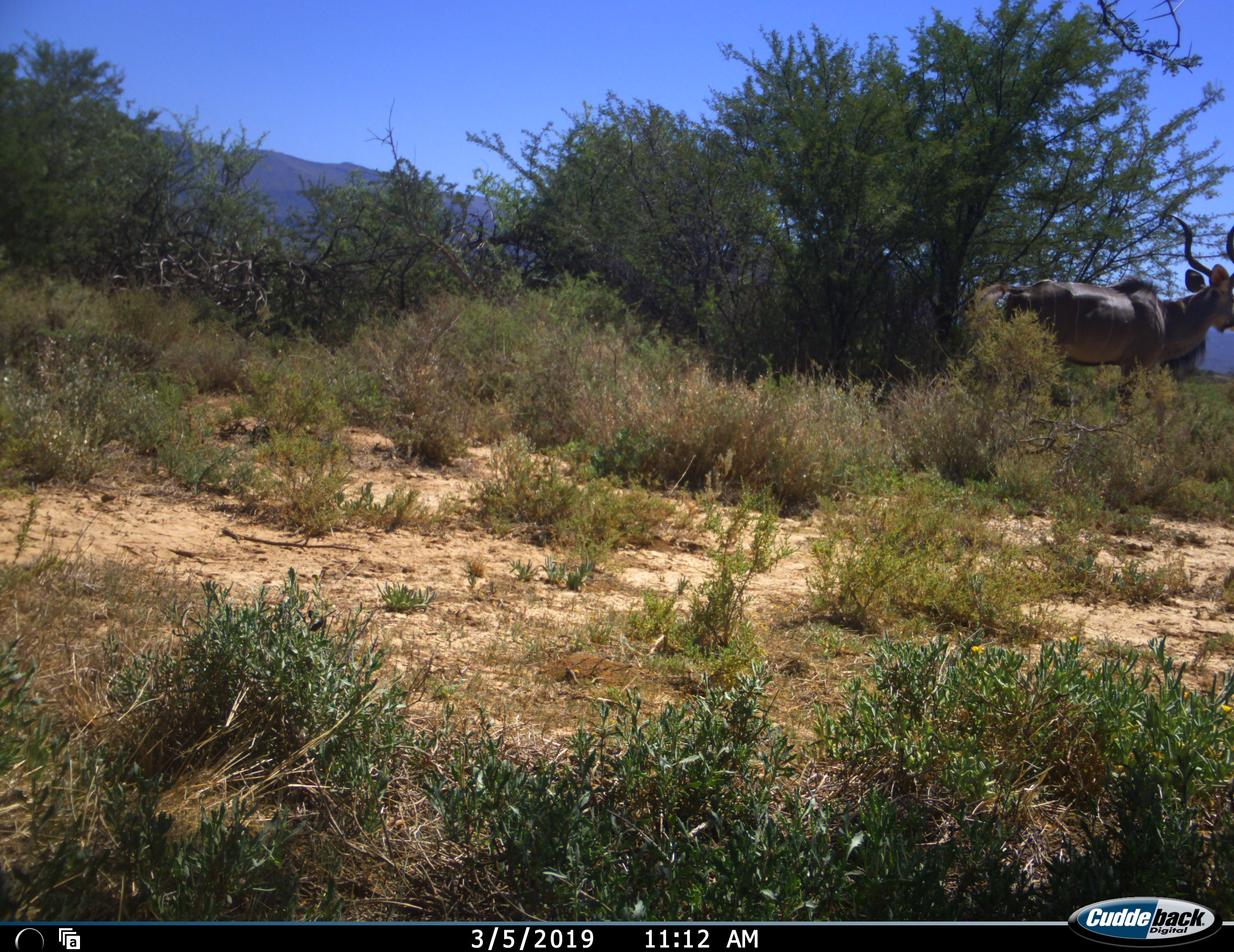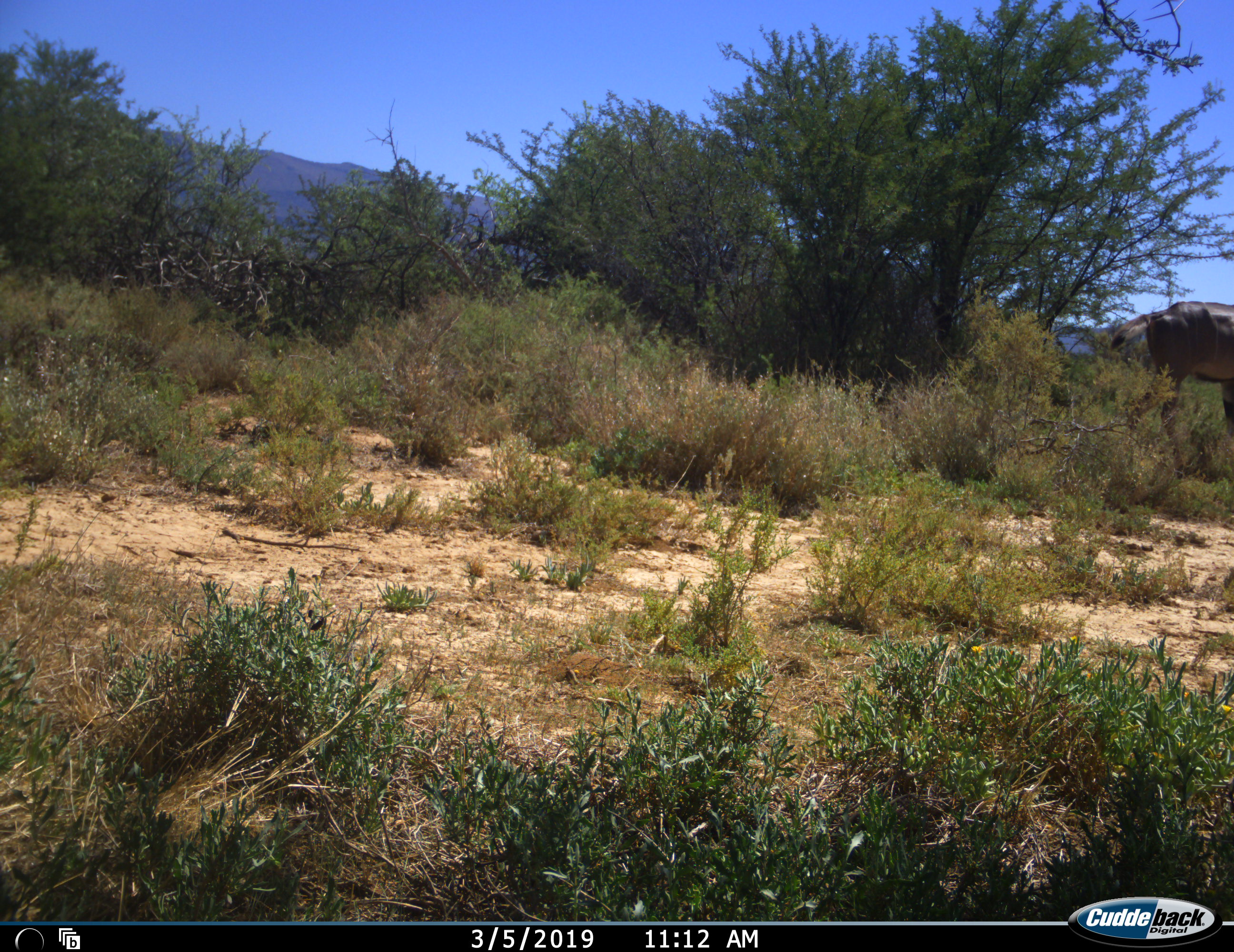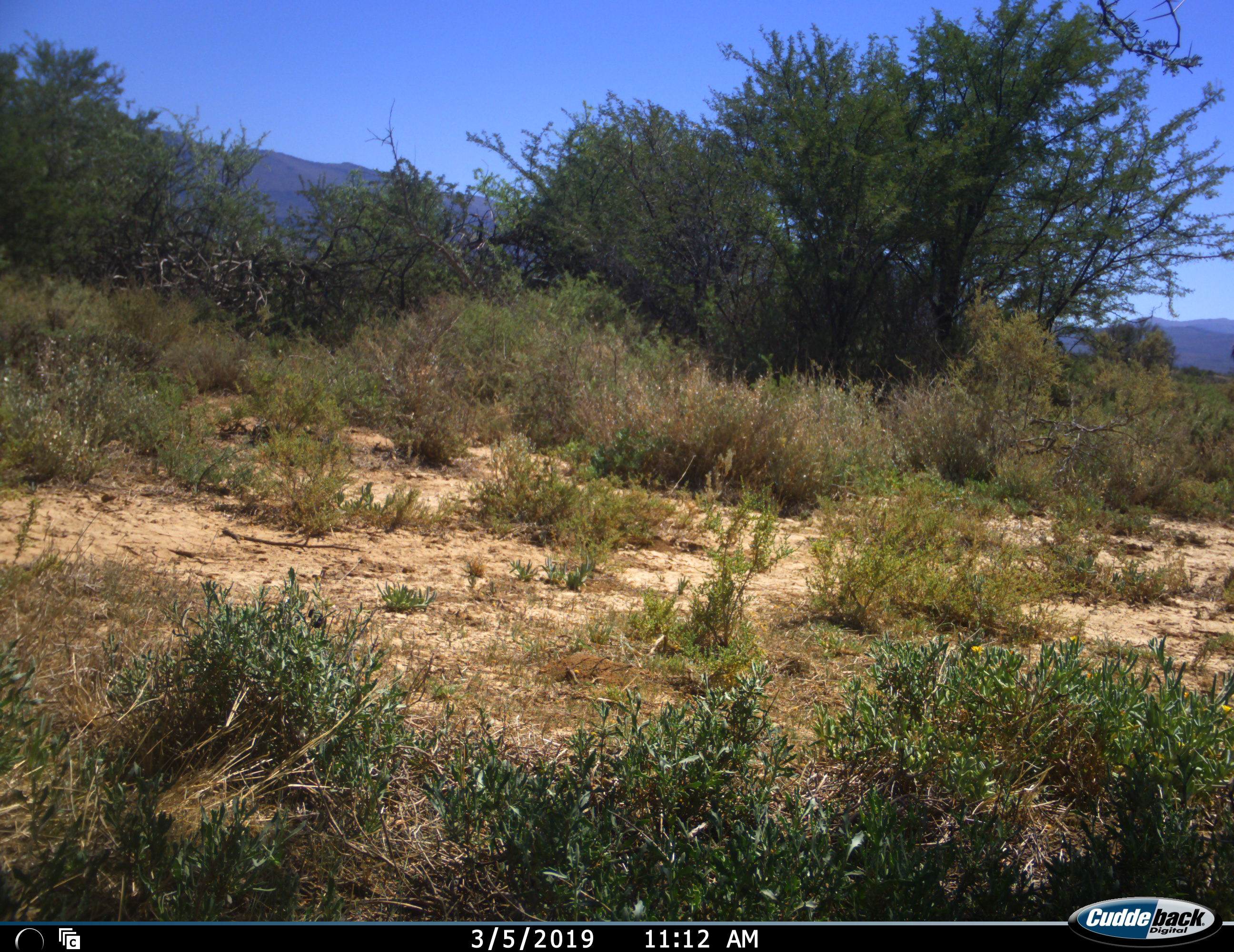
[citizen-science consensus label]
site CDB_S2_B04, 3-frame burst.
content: unidentified animal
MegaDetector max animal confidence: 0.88